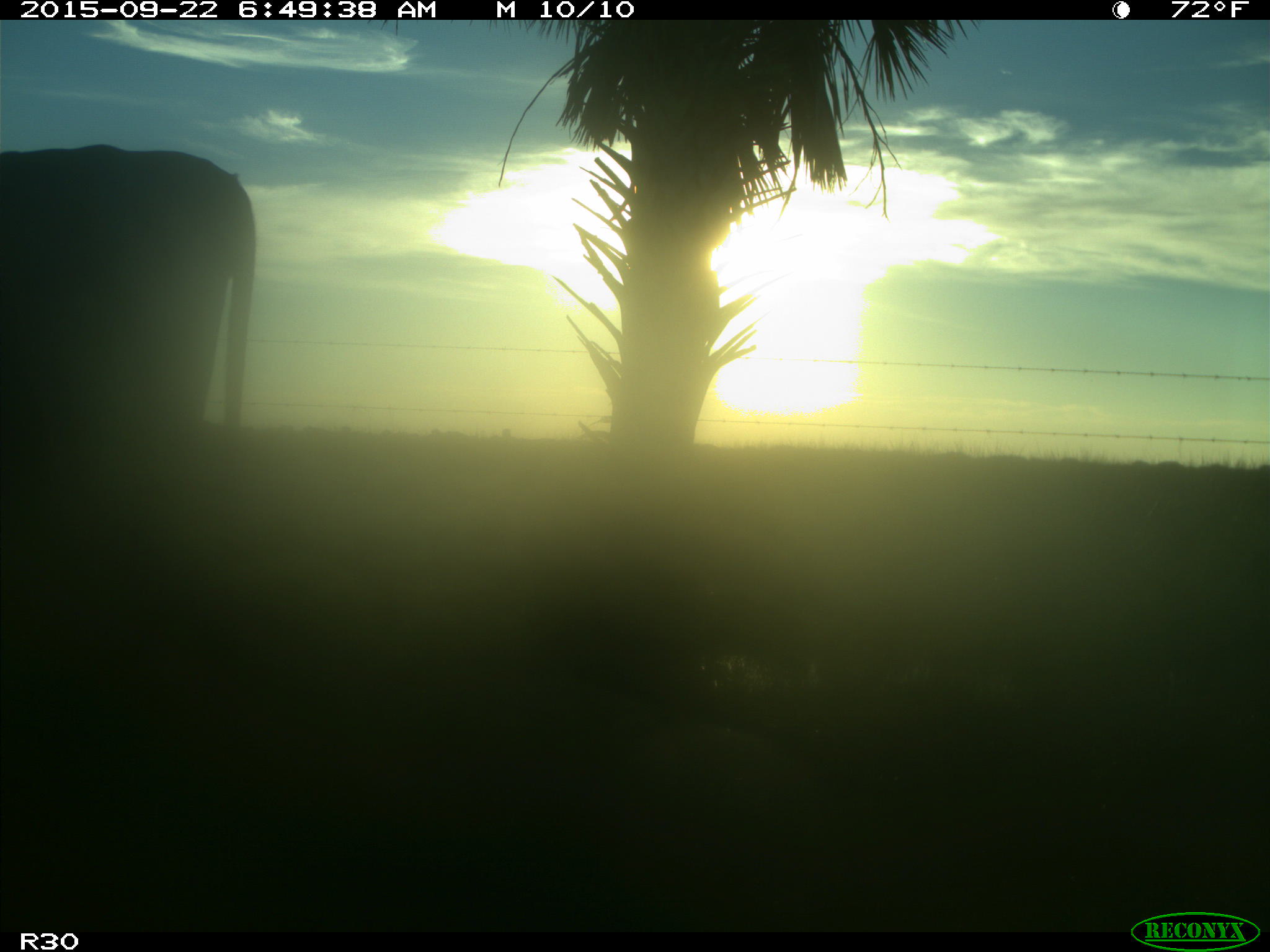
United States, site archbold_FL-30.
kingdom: Animalia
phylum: Chordata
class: Mammalia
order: Artiodactyla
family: Bovidae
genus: Bos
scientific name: Bos taurus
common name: domestic cow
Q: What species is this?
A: Bos taurus (domestic cow).